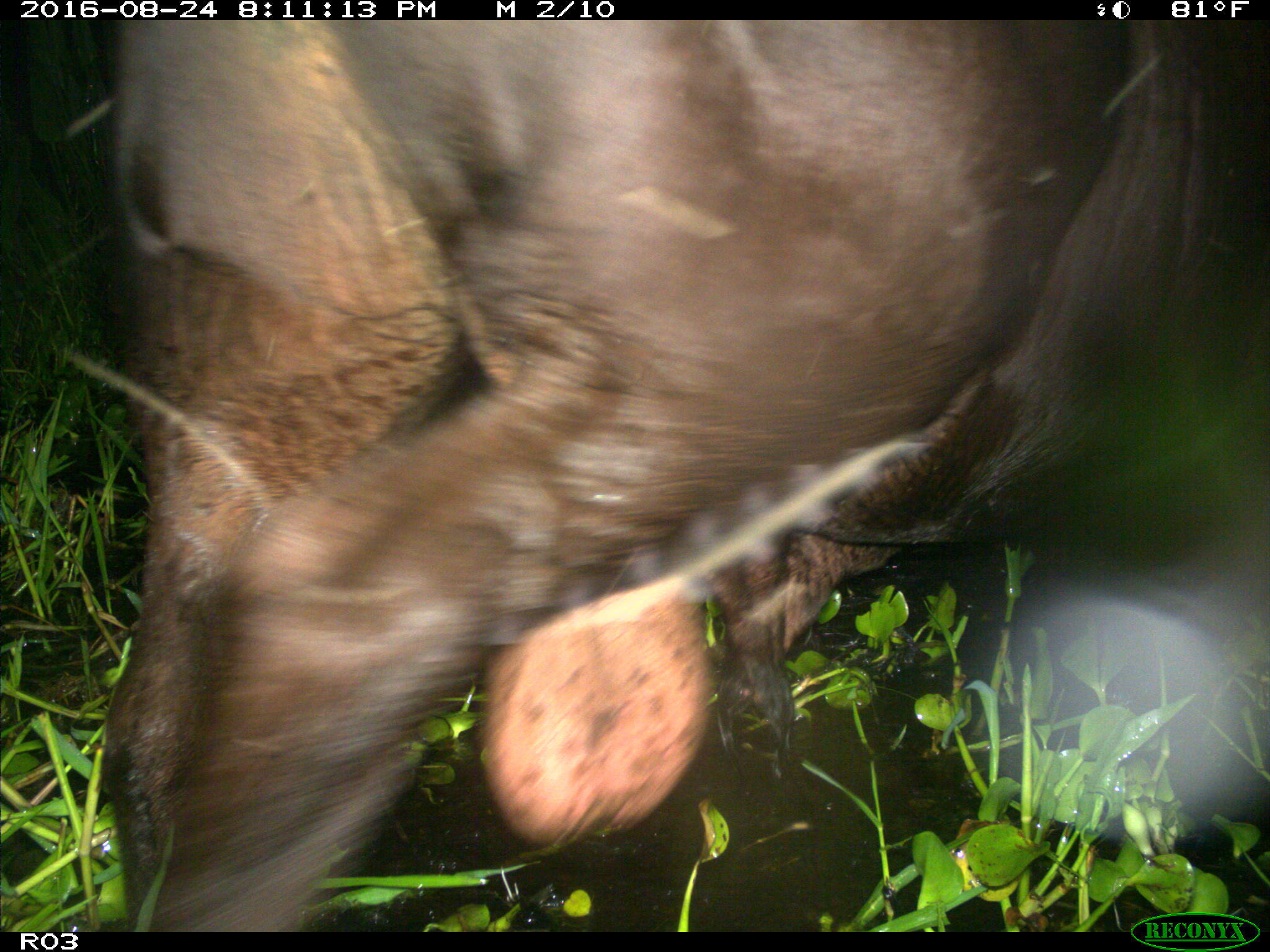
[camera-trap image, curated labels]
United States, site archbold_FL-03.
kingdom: Animalia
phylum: Chordata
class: Mammalia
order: Artiodactyla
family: Bovidae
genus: Bos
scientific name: Bos taurus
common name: domestic cow